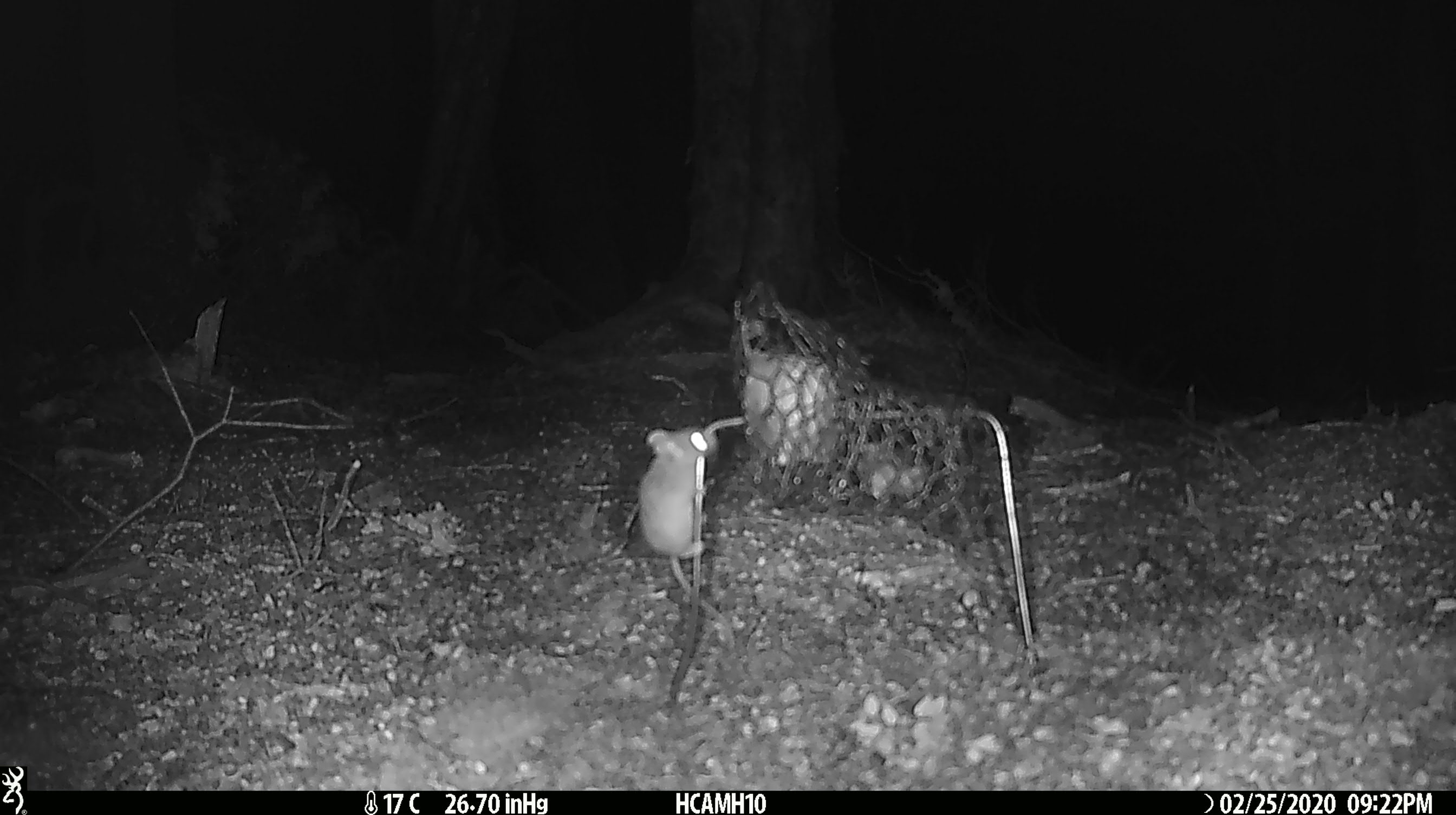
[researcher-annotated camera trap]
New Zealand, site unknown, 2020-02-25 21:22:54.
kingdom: Animalia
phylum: Chordata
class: Mammalia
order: Rodentia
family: Muridae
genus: Mus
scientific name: Mus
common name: mouse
Mouse (Mus).